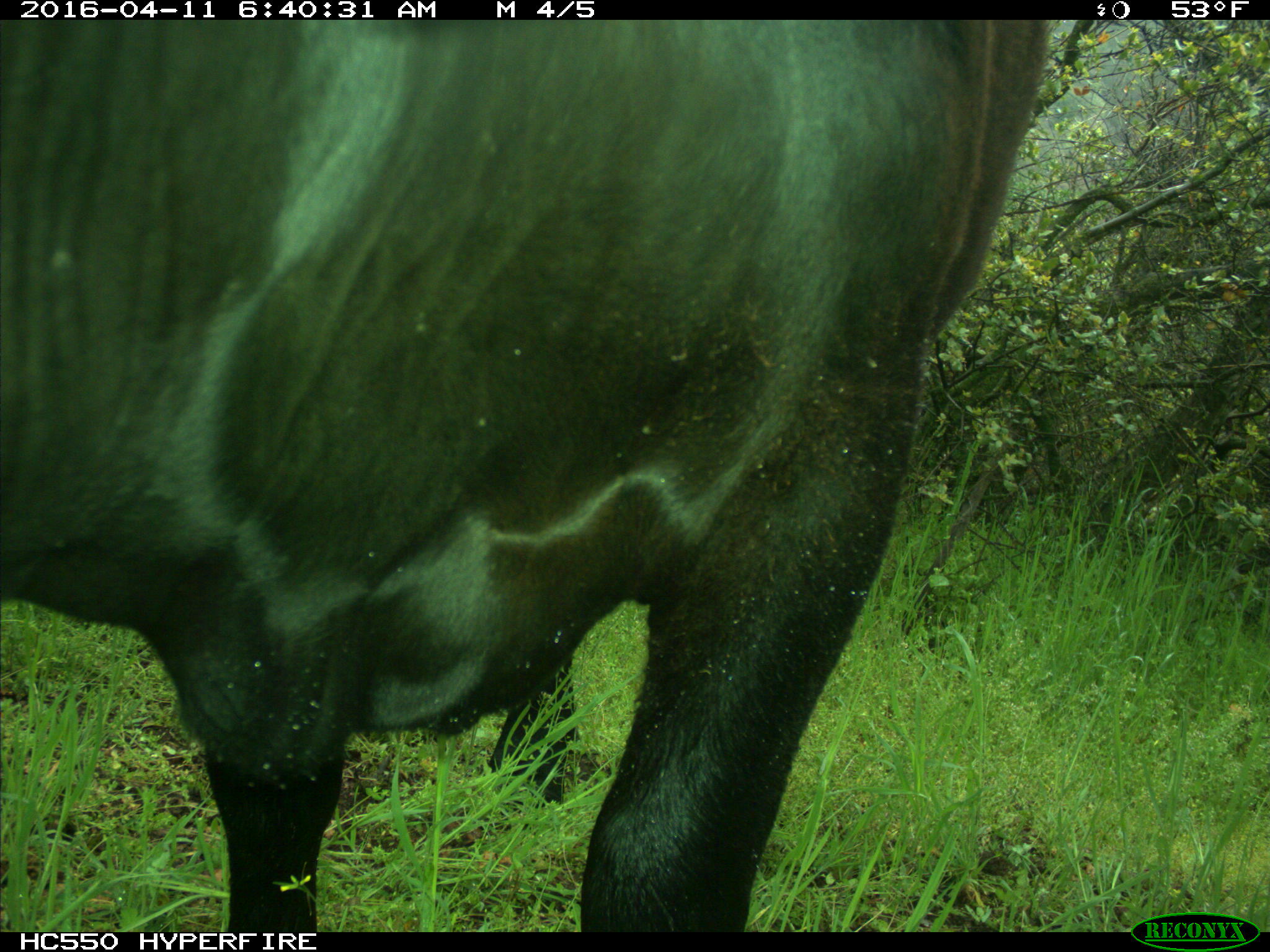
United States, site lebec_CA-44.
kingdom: Animalia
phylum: Chordata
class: Mammalia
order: Artiodactyla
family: Bovidae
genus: Bos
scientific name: Bos taurus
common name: domestic cow